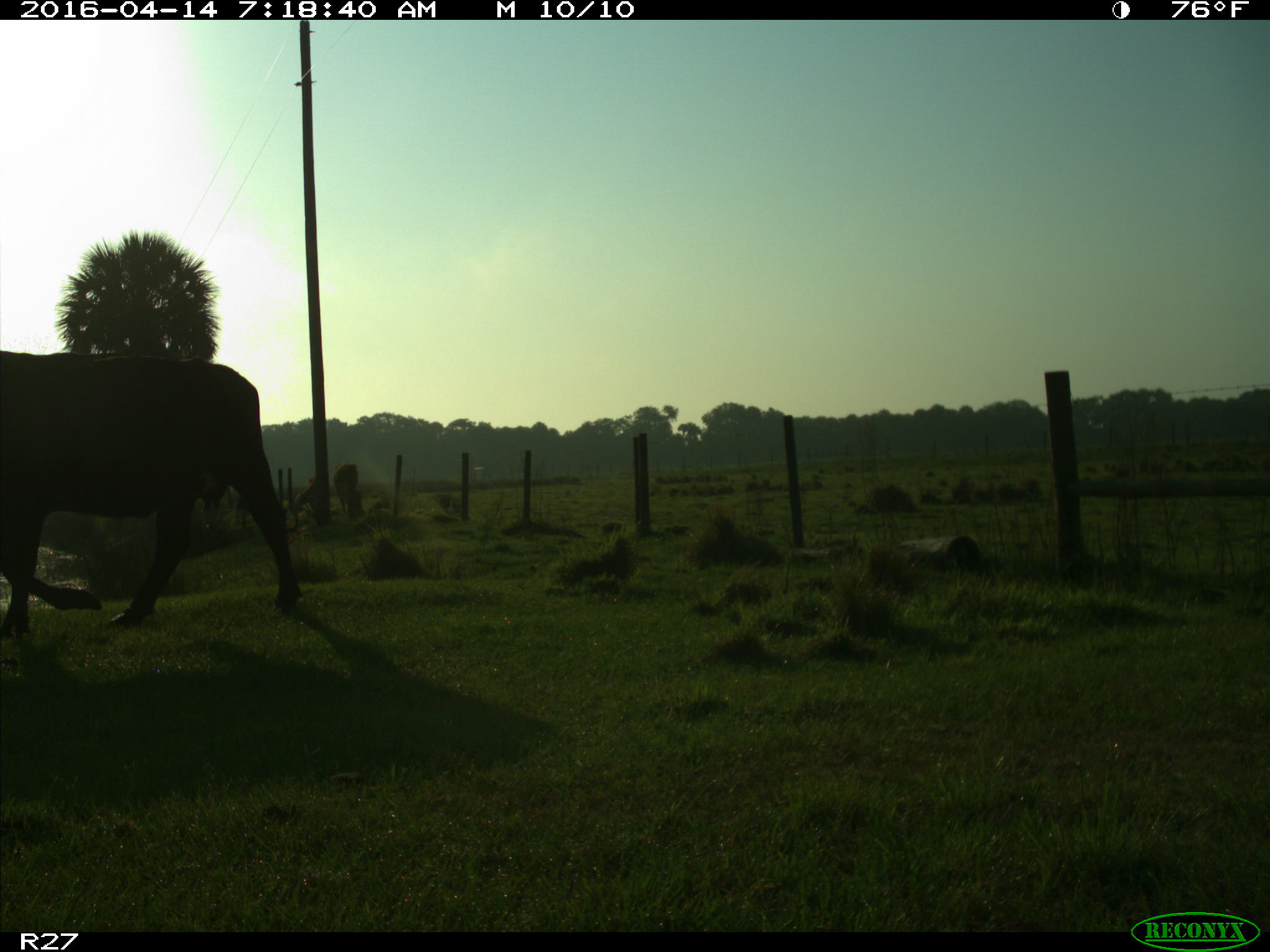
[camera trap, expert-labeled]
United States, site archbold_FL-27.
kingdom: Animalia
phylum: Chordata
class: Mammalia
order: Artiodactyla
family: Bovidae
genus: Bos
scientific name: Bos taurus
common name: domestic cow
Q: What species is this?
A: Bos taurus (domestic cow).